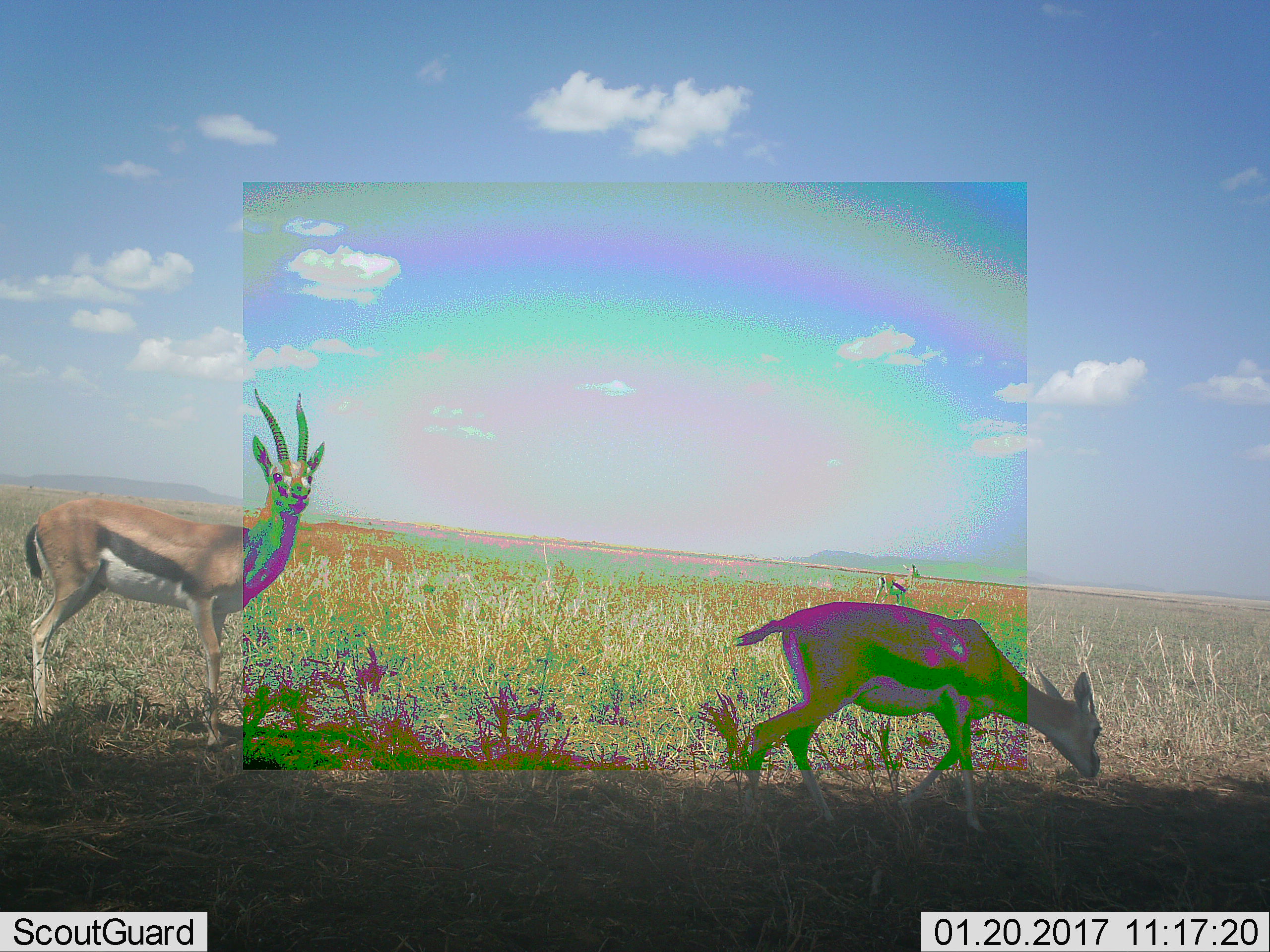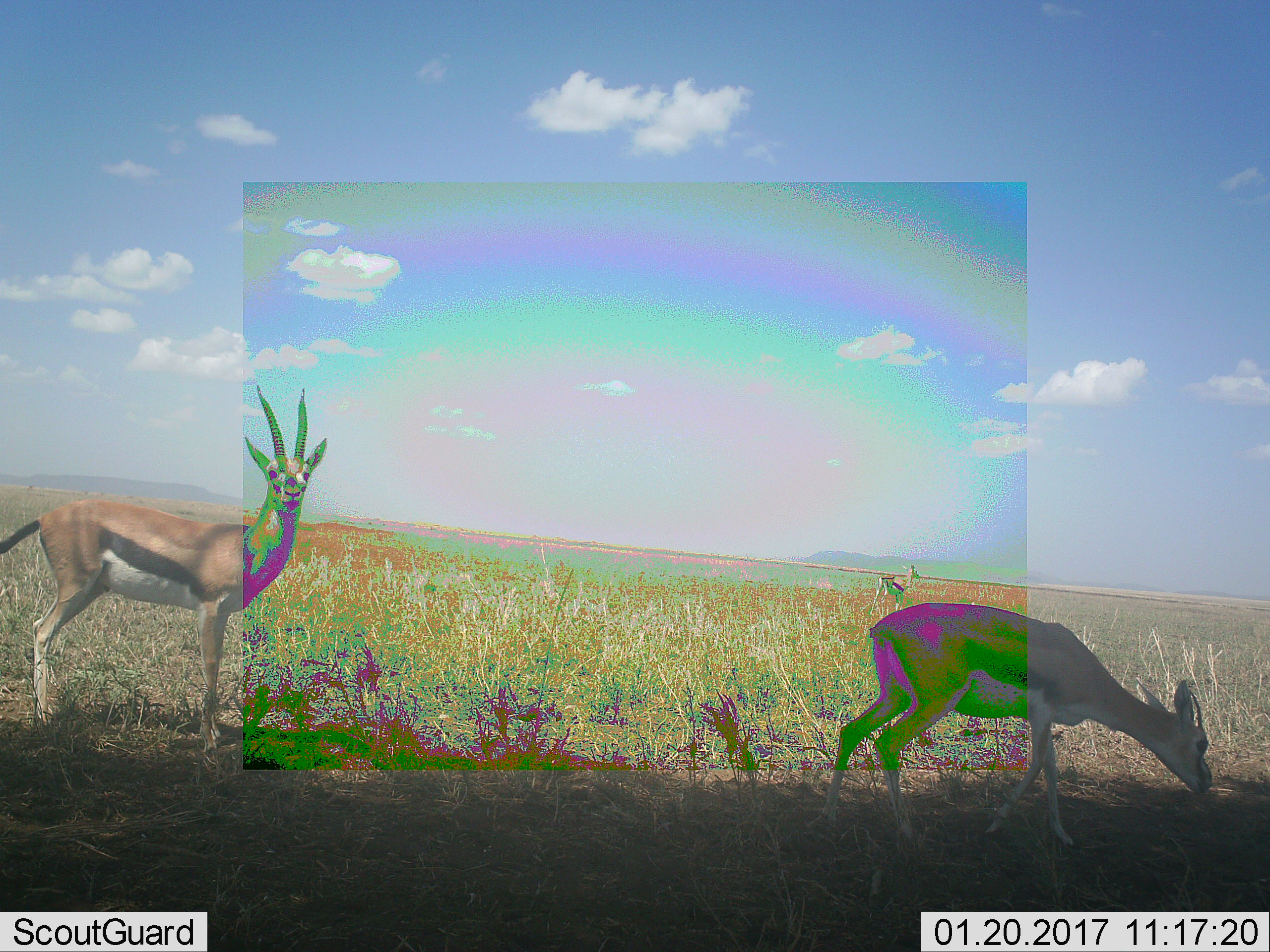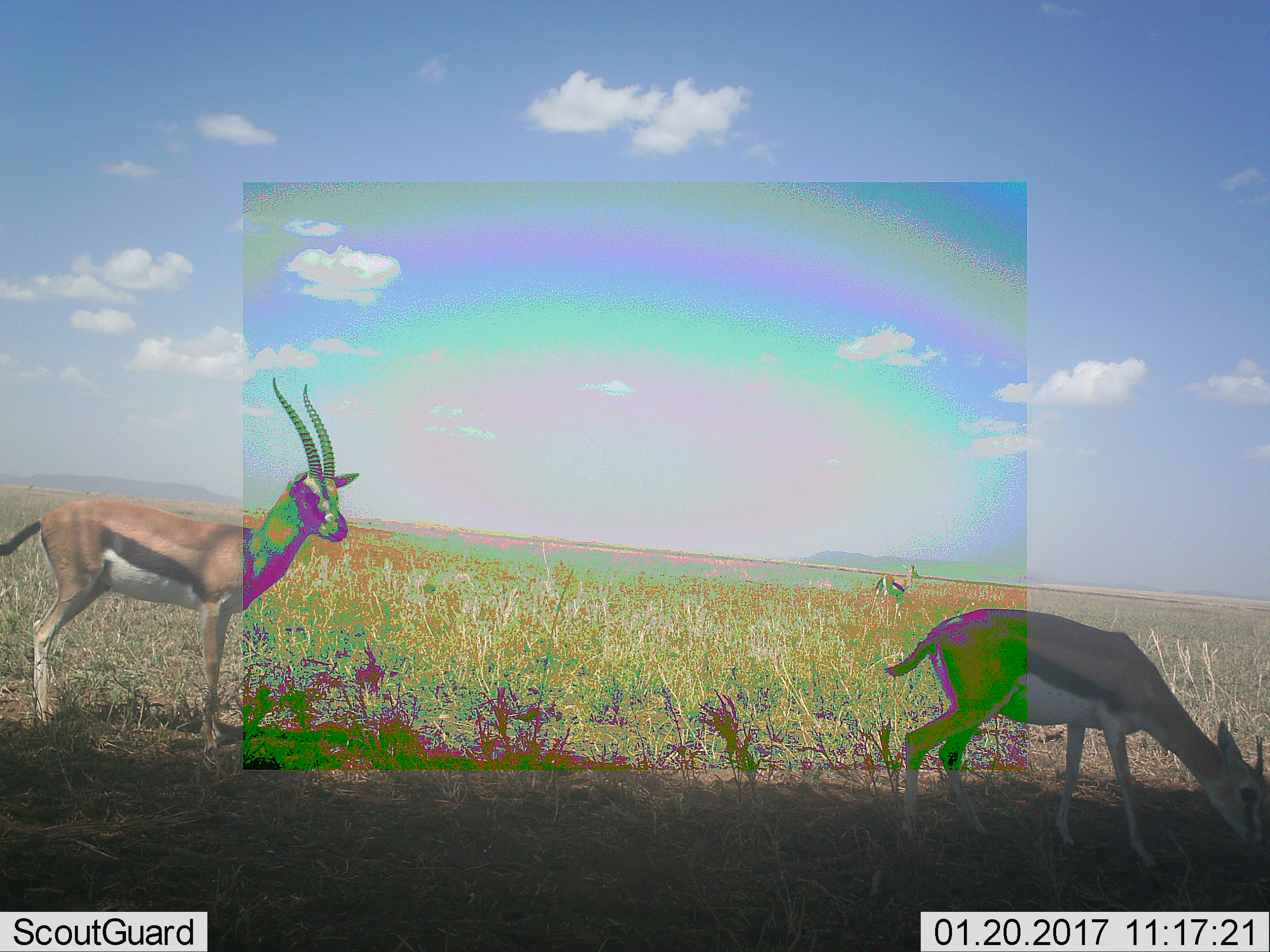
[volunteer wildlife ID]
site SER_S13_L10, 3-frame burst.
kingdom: Animalia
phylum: Chordata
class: Mammalia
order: Artiodactyla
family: Bovidae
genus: Eudorcas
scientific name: Eudorcas thomsonii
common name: thomson's gazelle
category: gazellethomsons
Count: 3.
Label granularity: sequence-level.